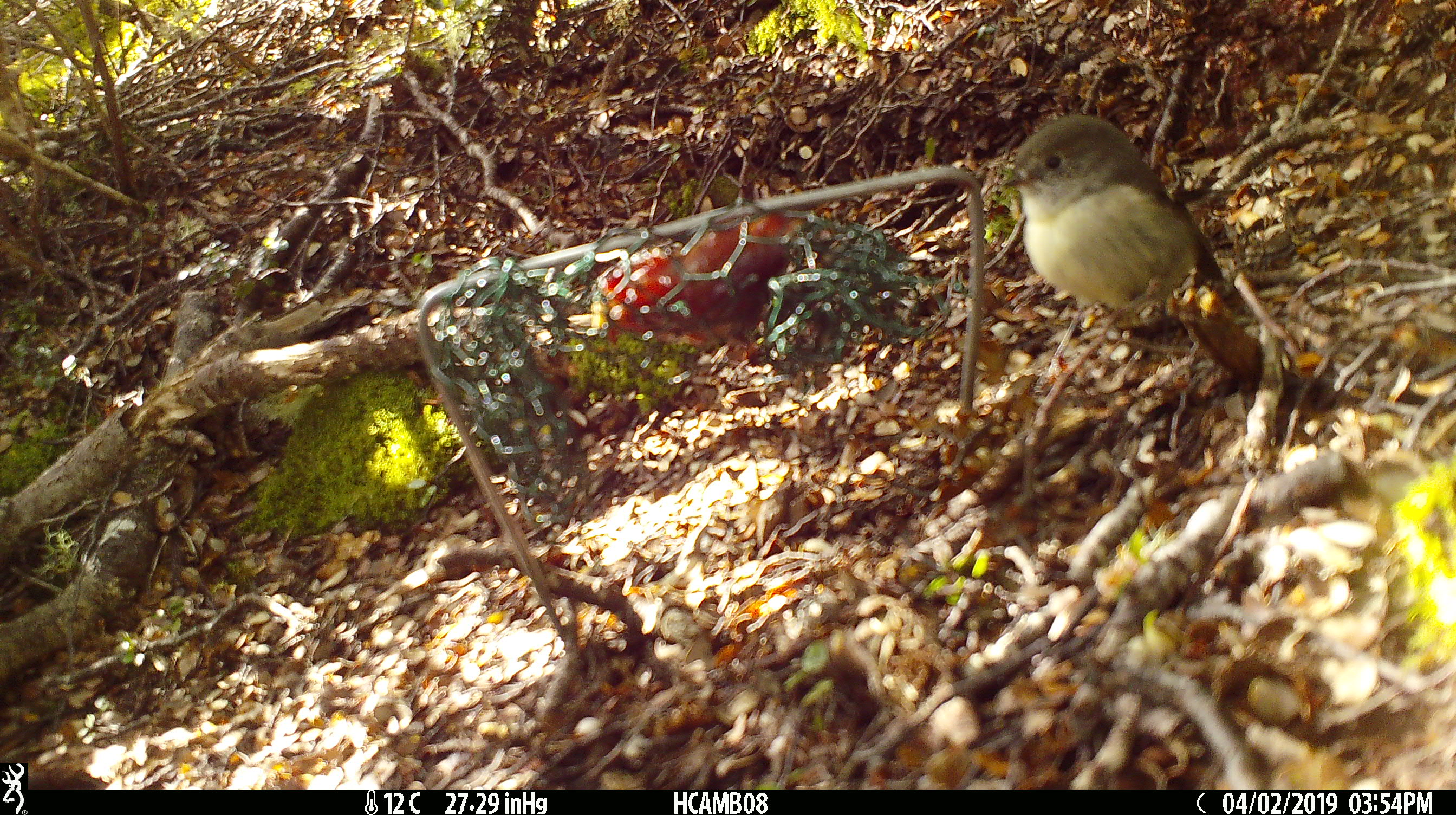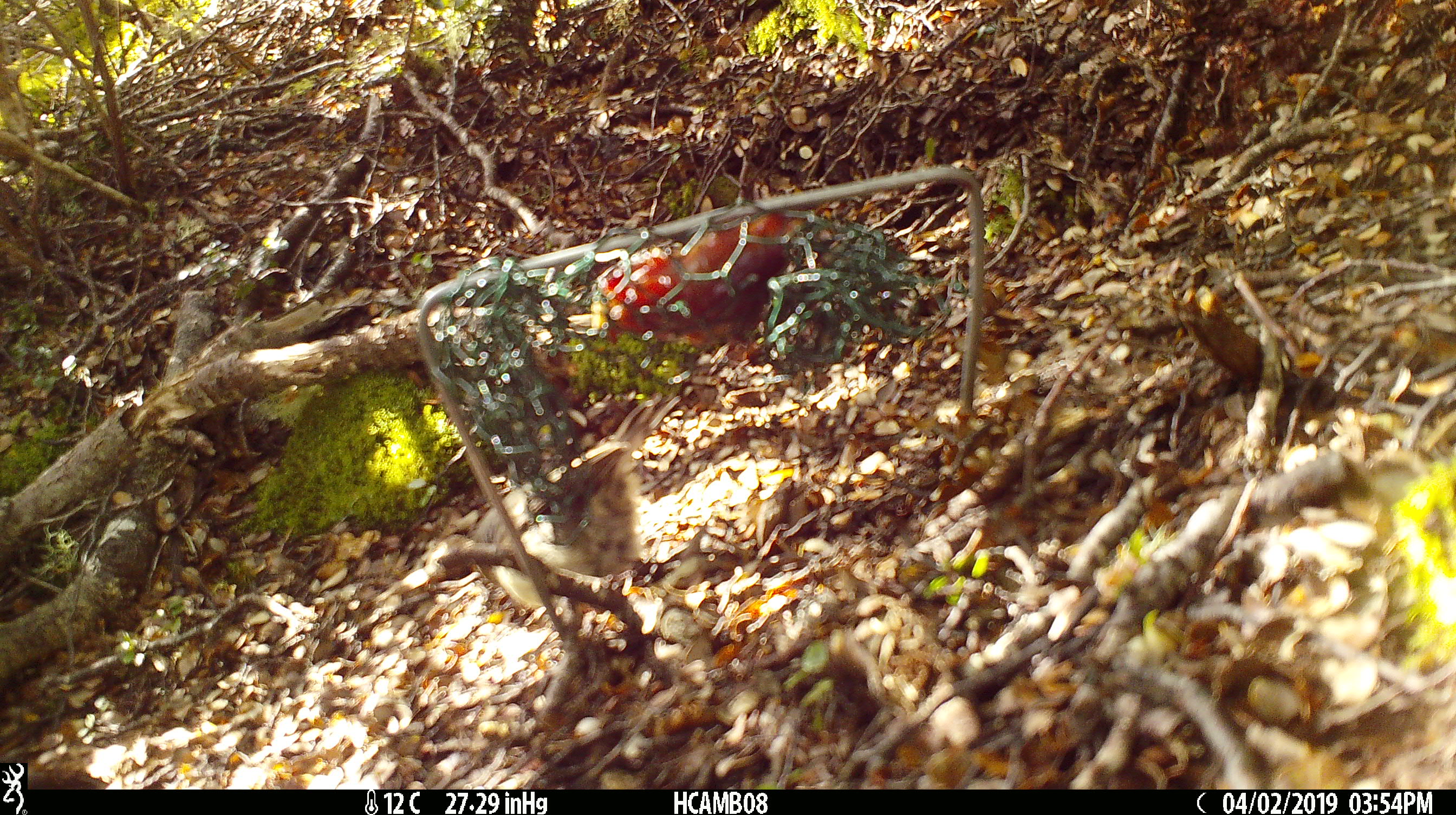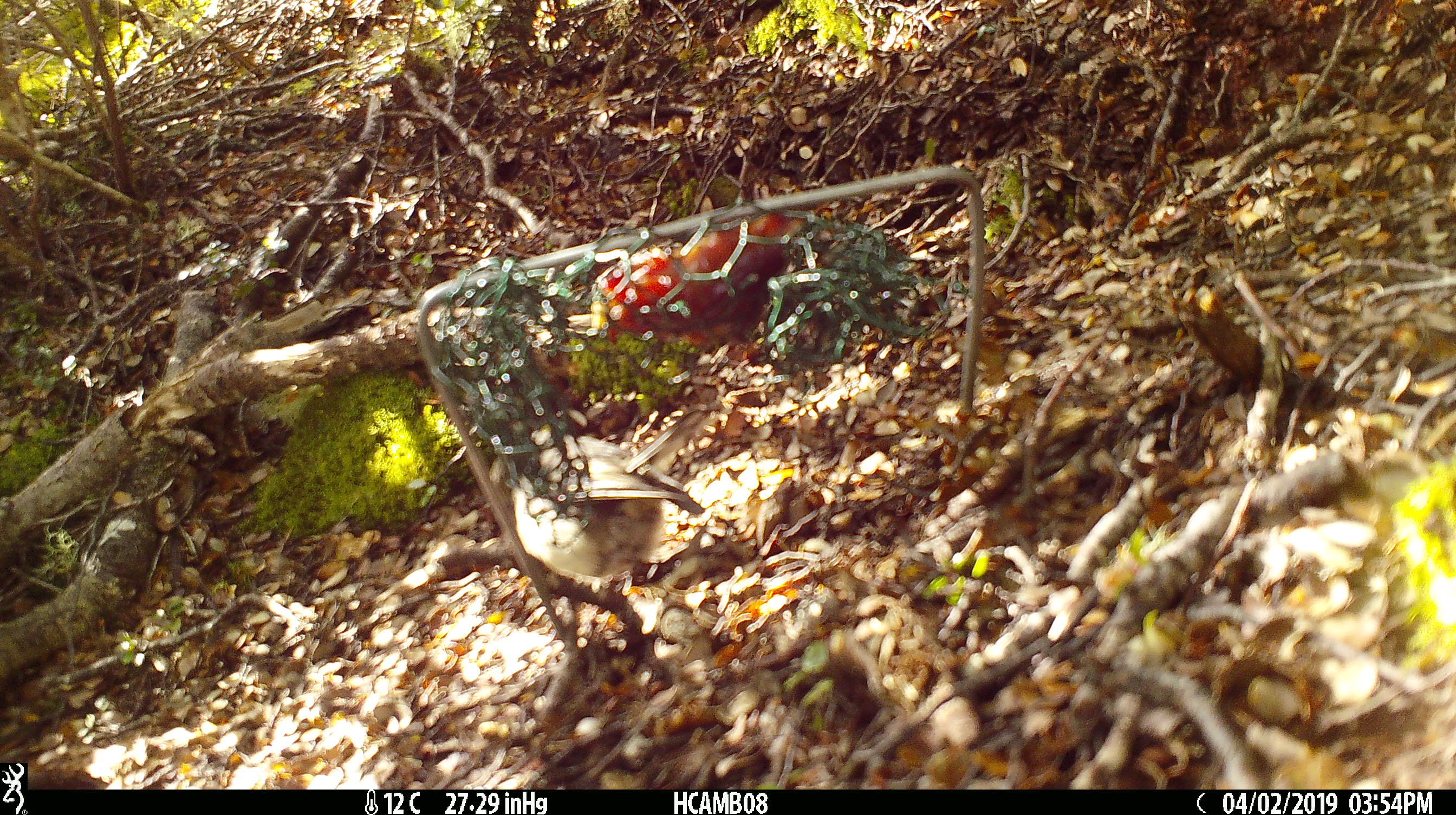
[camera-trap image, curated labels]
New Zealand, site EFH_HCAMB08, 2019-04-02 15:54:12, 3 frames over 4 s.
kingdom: Animalia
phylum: Chordata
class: Aves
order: Passeriformes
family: Petroicidae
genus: Petroica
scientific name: Petroica macrocephala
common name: tomtit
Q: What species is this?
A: Tomtit (Petroica macrocephala).